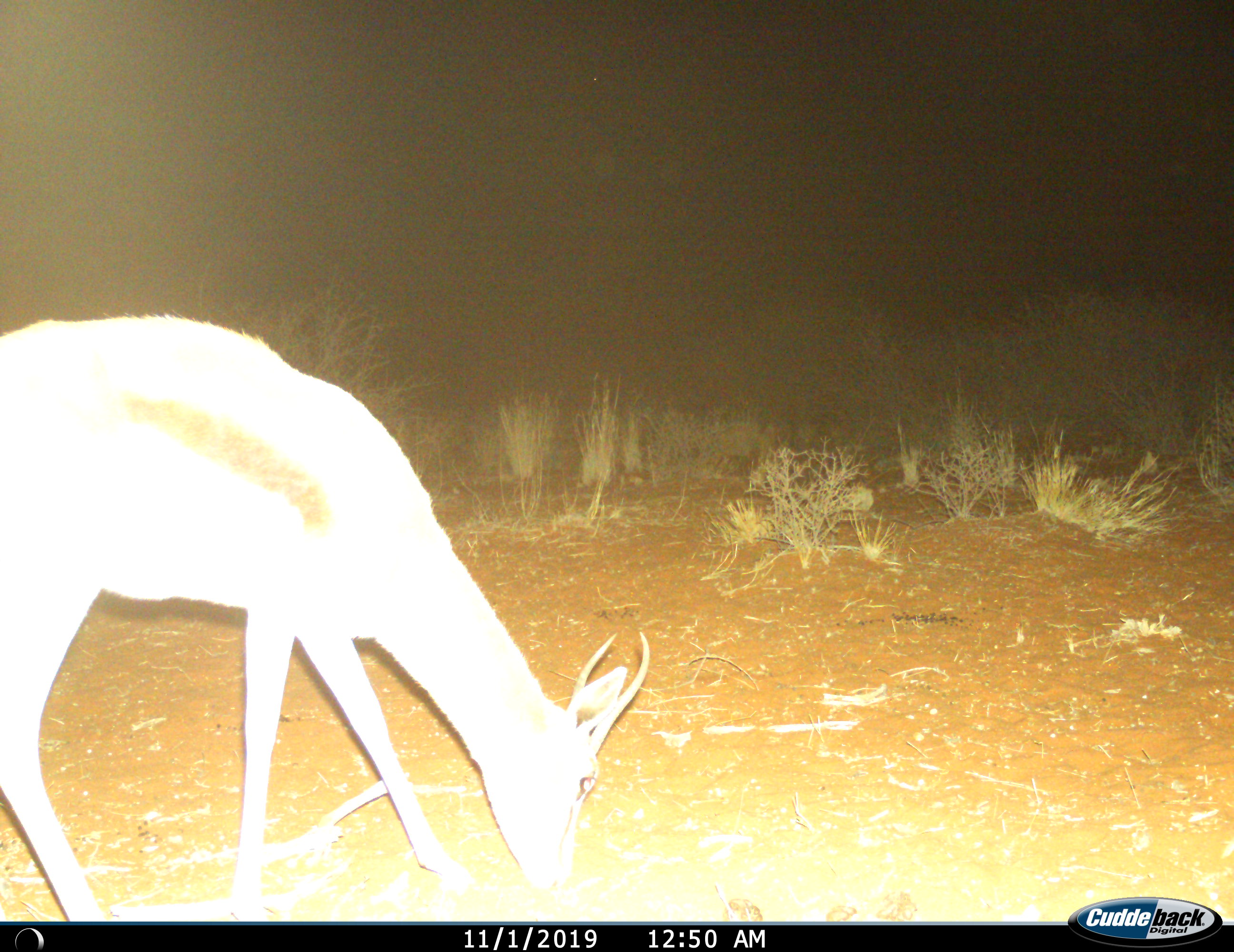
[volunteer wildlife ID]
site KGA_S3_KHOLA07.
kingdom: Animalia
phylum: Chordata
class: Mammalia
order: Artiodactyla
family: Bovidae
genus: Antidorcas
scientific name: Antidorcas marsupialis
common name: springbok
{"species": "springbok (Antidorcas marsupialis)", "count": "1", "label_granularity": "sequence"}